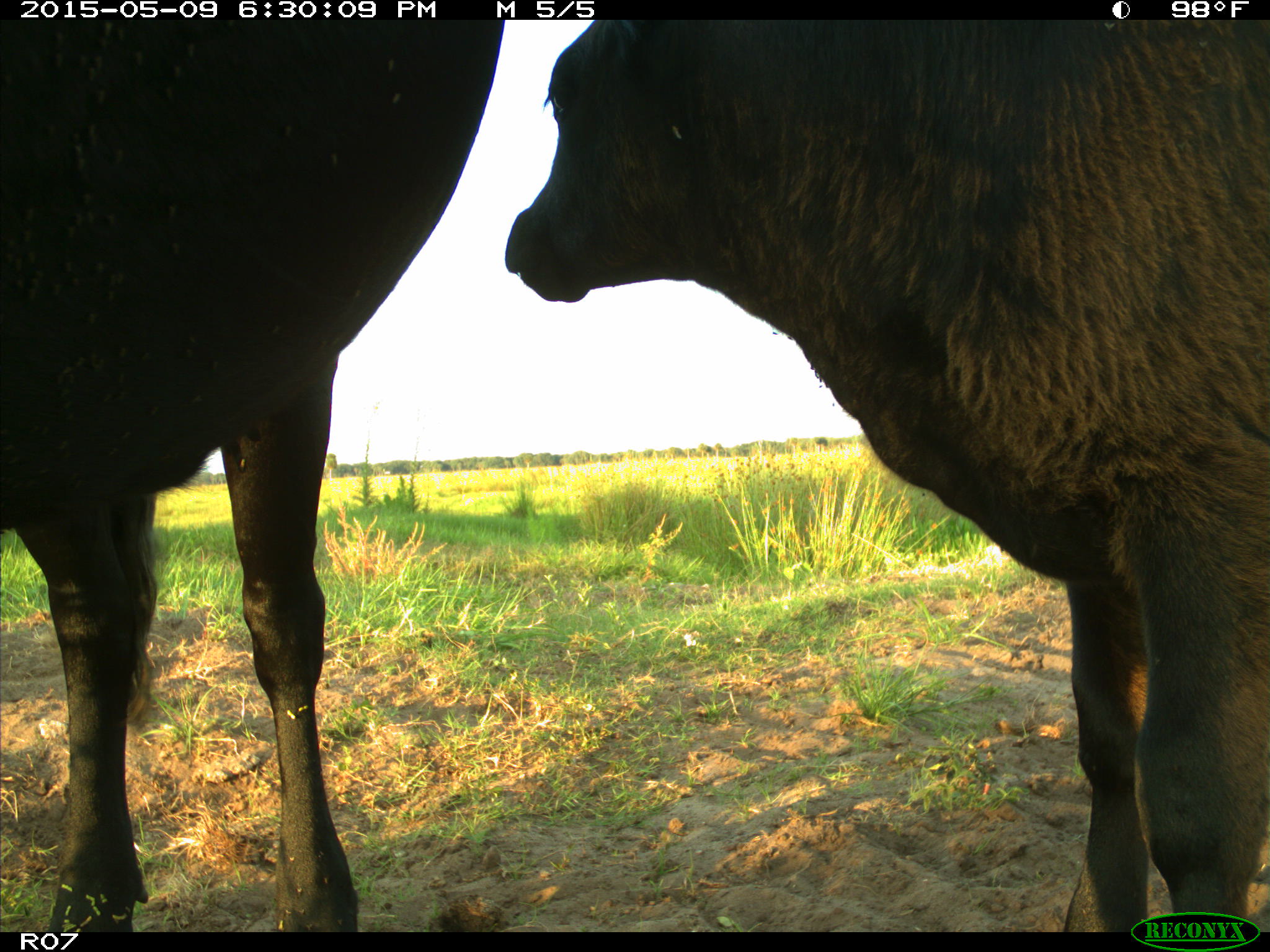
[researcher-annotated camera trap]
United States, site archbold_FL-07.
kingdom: Animalia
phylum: Chordata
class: Mammalia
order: Artiodactyla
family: Bovidae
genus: Bos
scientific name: Bos taurus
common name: domestic cow